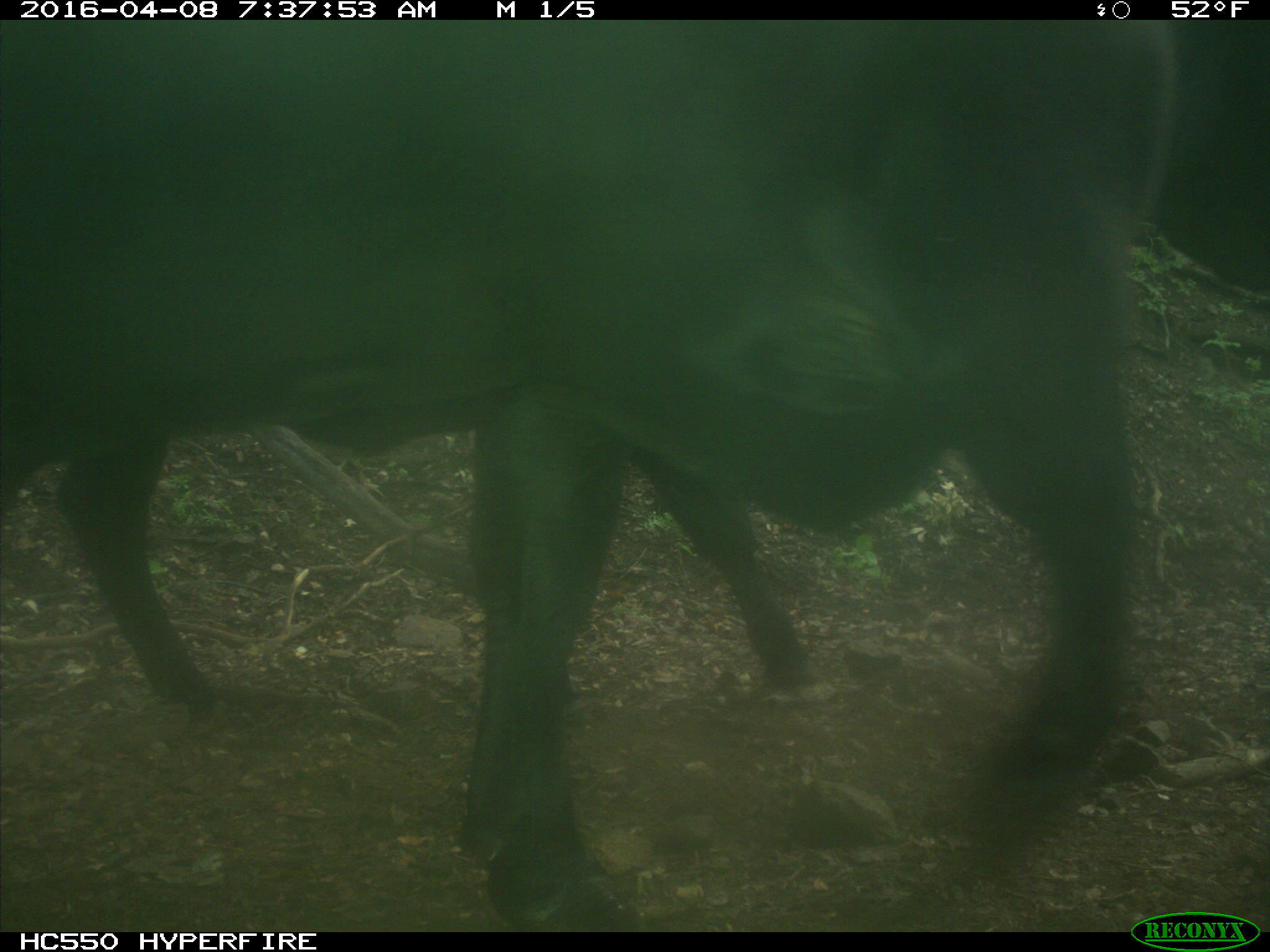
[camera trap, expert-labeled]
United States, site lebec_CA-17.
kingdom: Animalia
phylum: Chordata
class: Mammalia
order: Artiodactyla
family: Bovidae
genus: Bos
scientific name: Bos taurus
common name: domestic cow